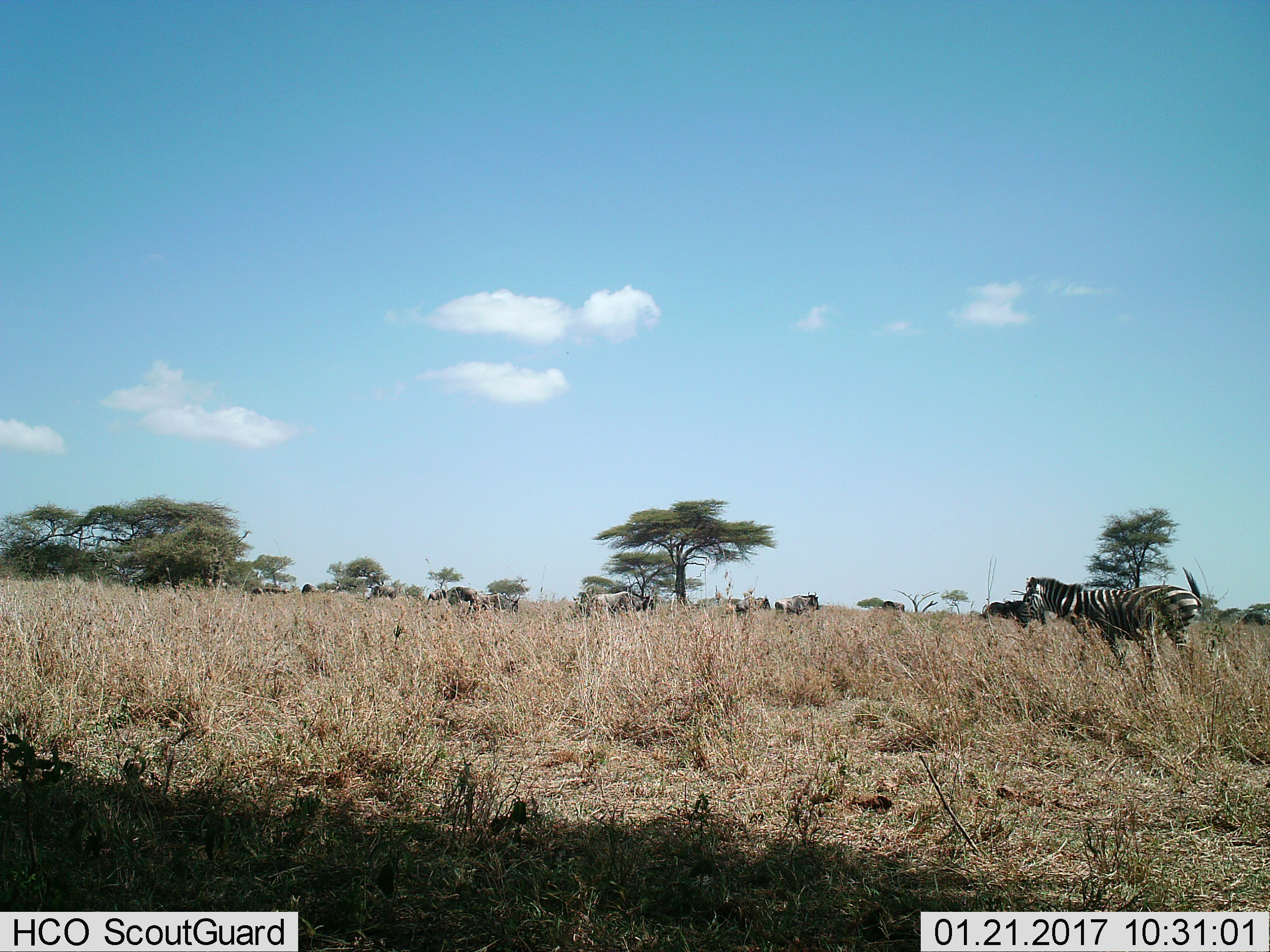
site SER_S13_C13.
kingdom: Animalia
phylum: Chordata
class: Mammalia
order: Perissodactyla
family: Equidae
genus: Equus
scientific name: Equus quagga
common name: plains zebra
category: zebraplains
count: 1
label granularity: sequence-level